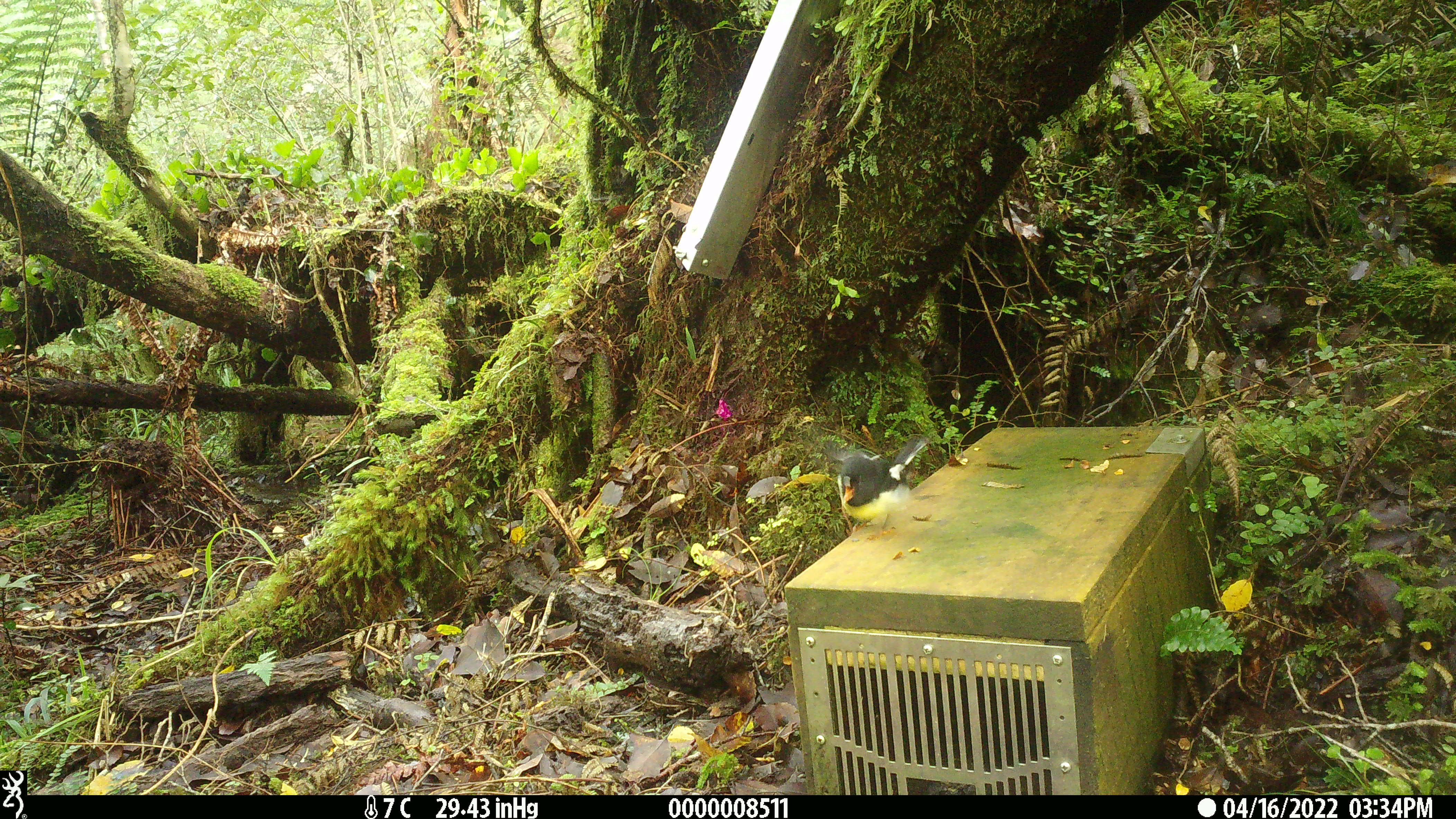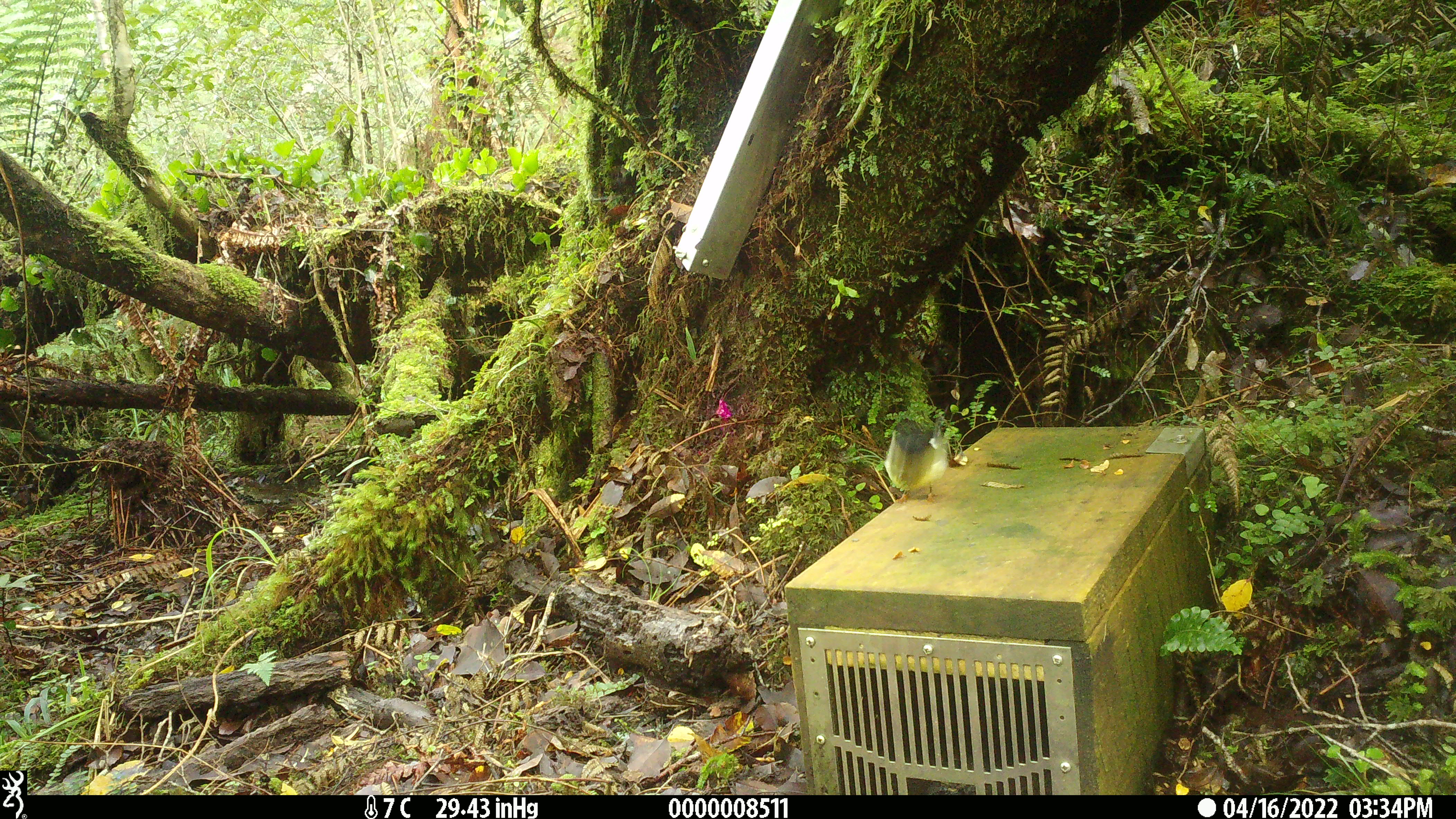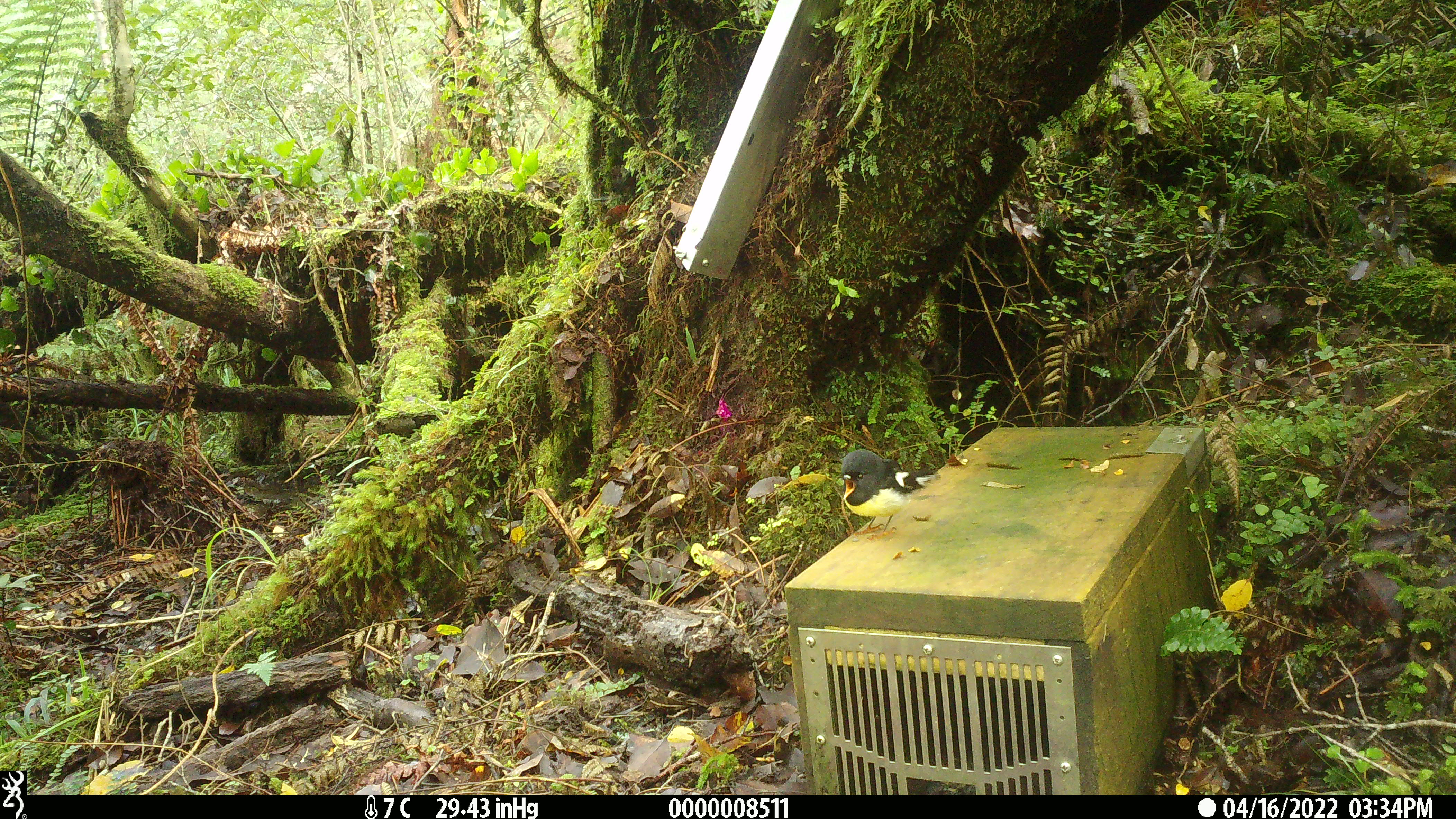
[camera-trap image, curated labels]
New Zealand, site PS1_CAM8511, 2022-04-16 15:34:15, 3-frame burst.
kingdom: Animalia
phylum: Chordata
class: Aves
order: Passeriformes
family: Petroicidae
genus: Petroica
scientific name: Petroica macrocephala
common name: tomtit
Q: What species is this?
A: Tomtit (Petroica macrocephala).